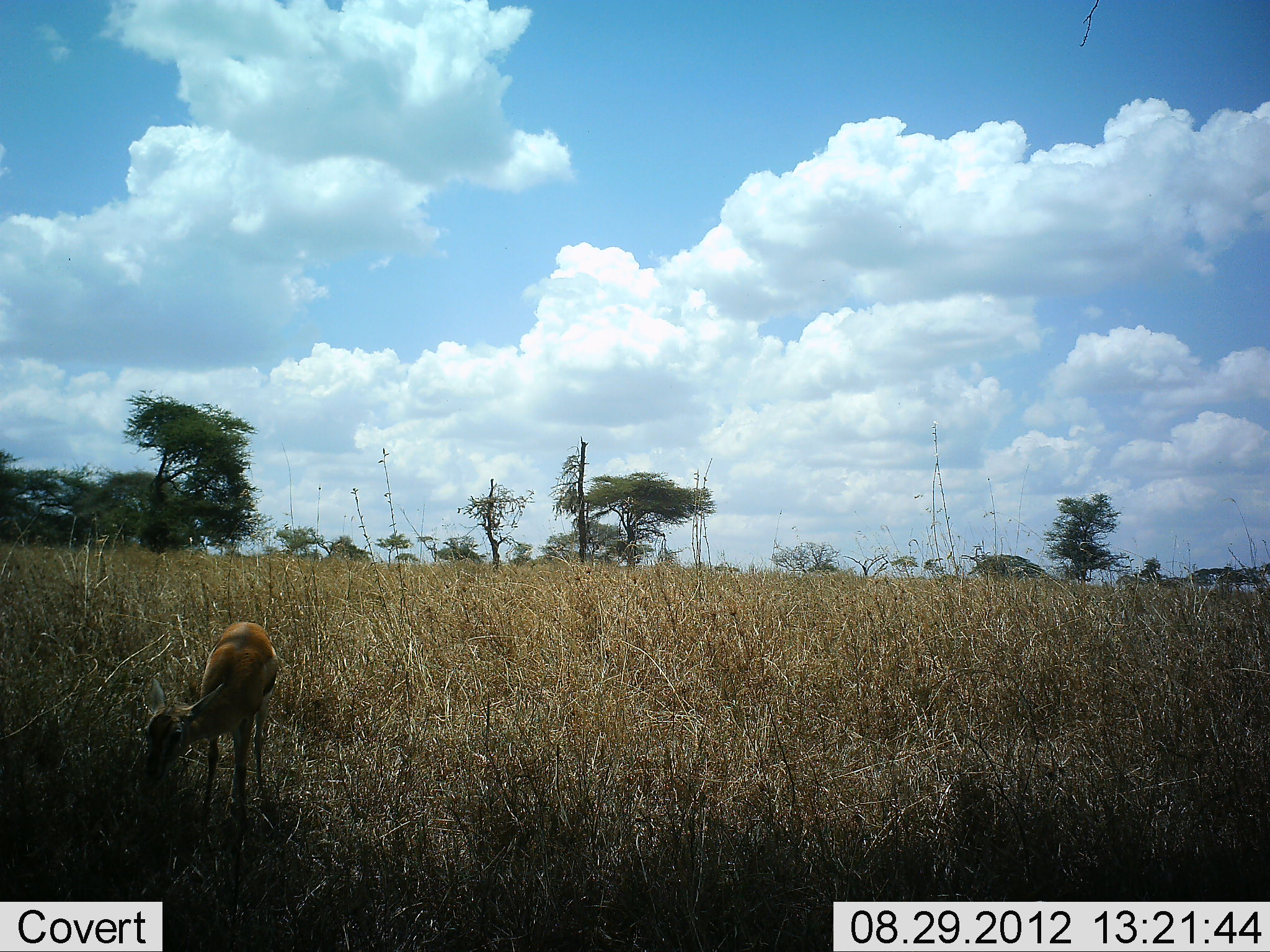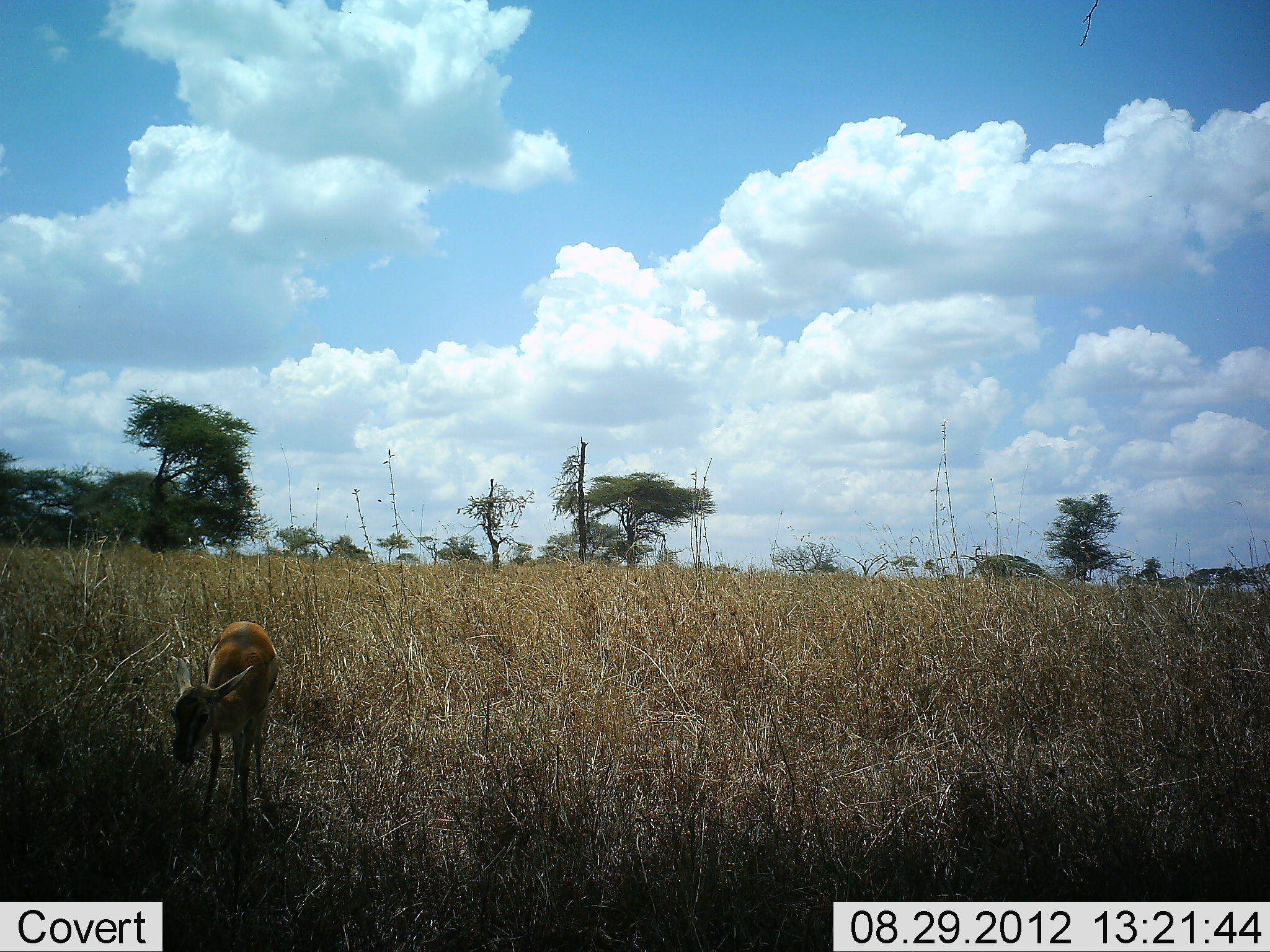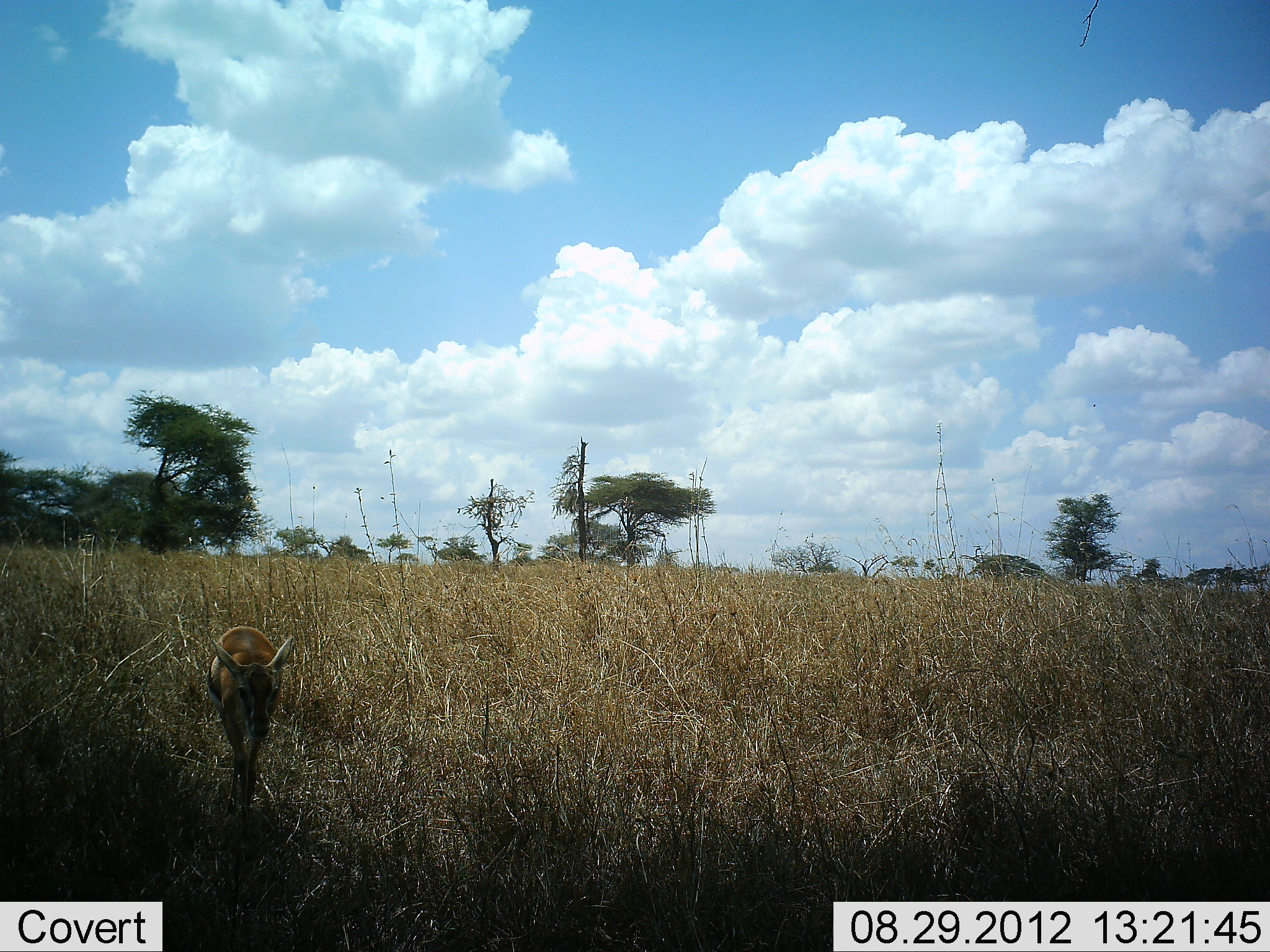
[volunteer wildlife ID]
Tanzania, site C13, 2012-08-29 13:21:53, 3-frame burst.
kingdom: Animalia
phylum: Chordata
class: Mammalia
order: Artiodactyla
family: Bovidae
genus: Eudorcas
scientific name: Eudorcas thomsonii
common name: thomson's gazelle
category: gazellethomsons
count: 1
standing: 55%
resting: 0%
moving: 0%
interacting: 0%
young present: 27%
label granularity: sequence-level